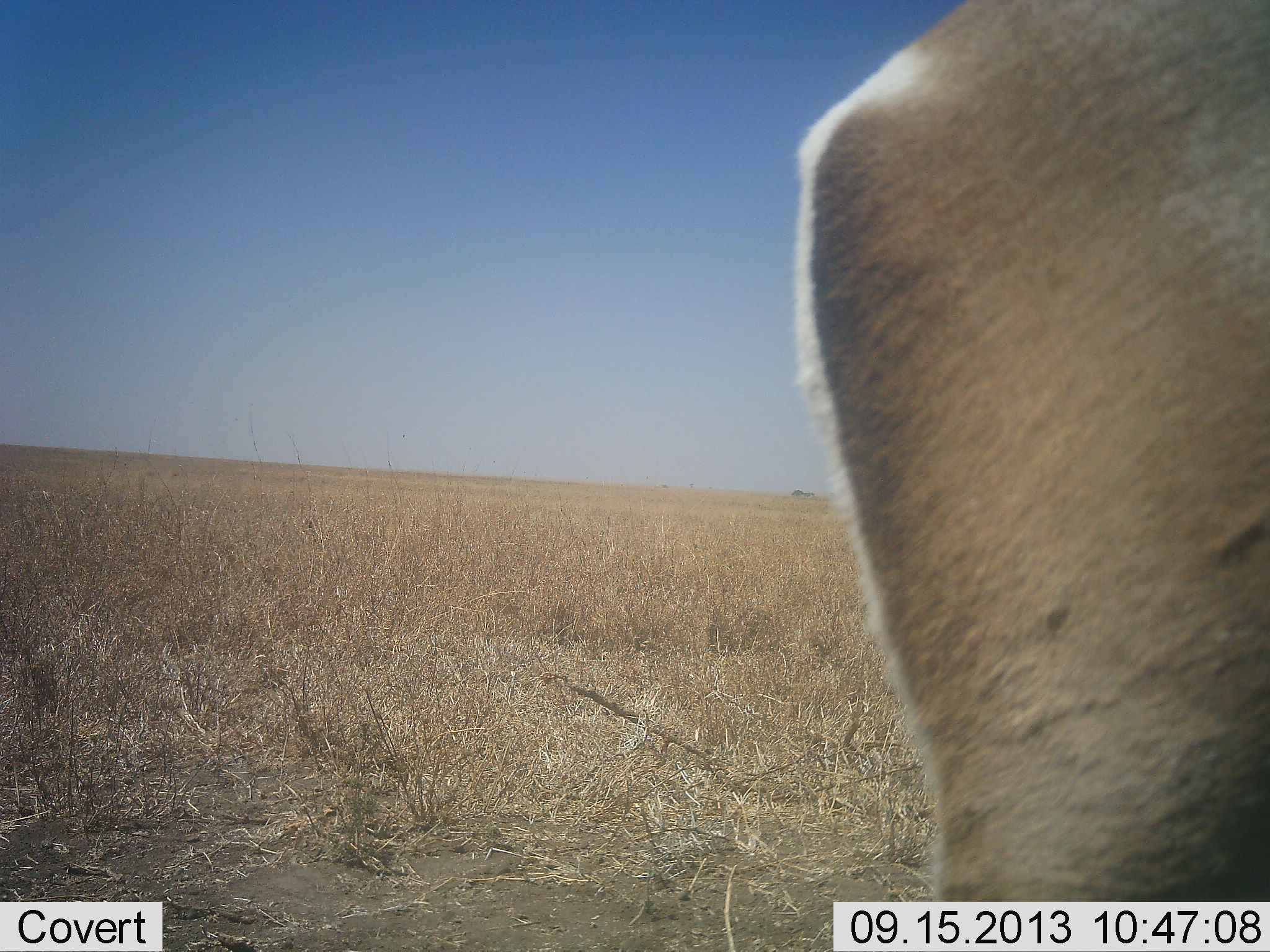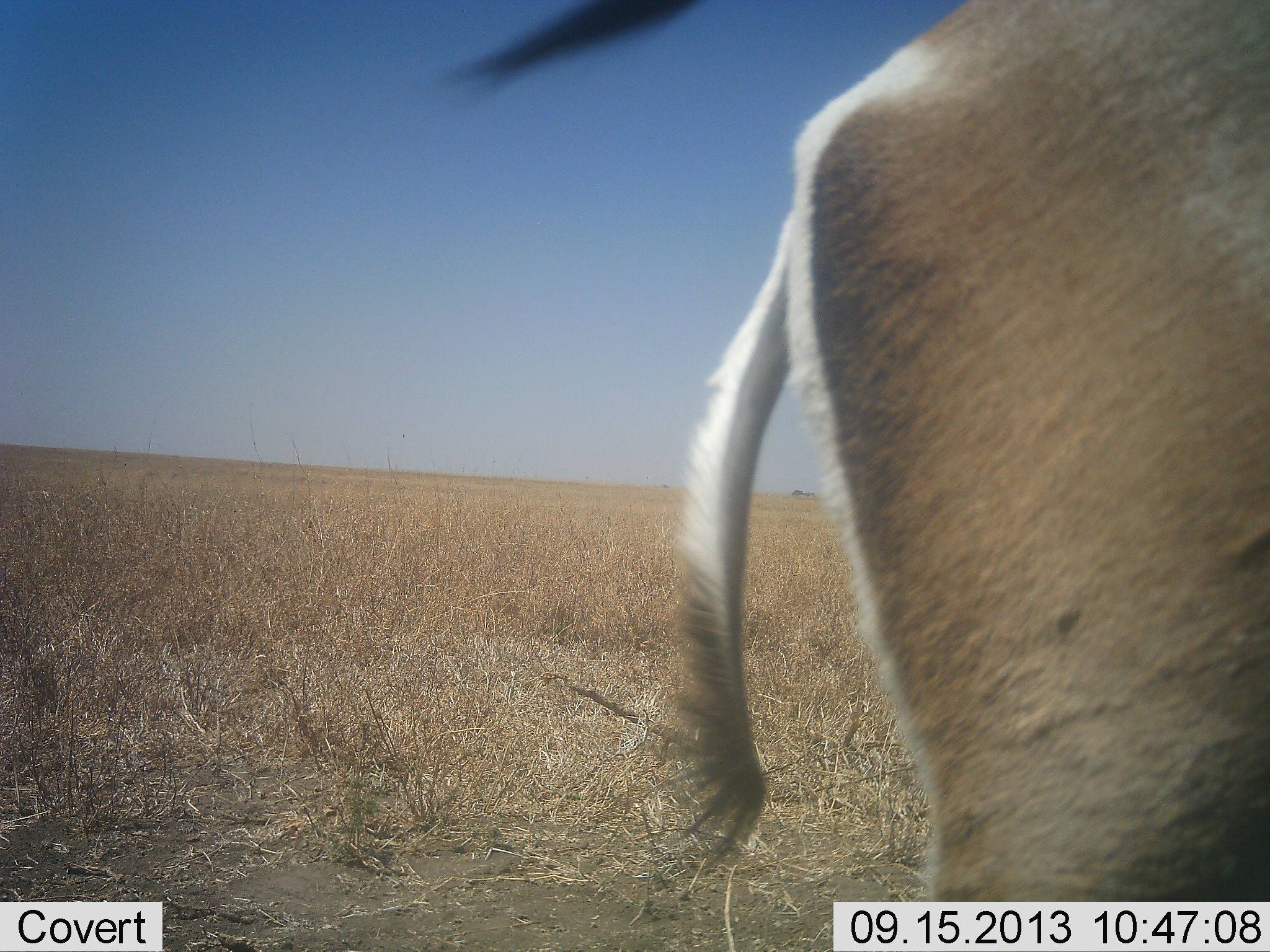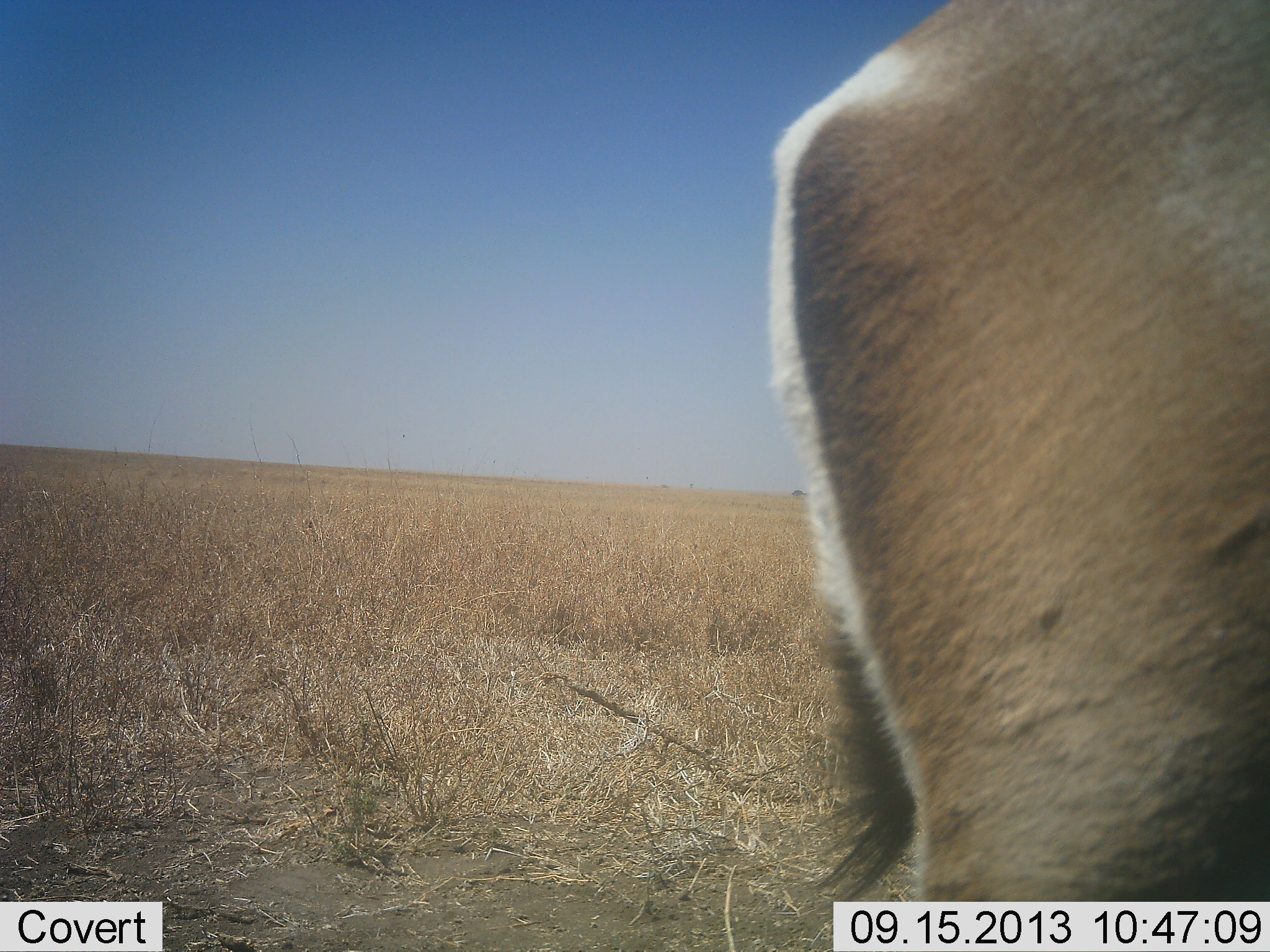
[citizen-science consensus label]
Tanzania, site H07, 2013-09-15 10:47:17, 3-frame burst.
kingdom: Animalia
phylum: Chordata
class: Mammalia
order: Artiodactyla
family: Bovidae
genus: Nanger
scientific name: Nanger granti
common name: grant's gazelle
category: gazellegrants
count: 1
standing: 100%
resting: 0%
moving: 0%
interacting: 0%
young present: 0%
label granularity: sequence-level